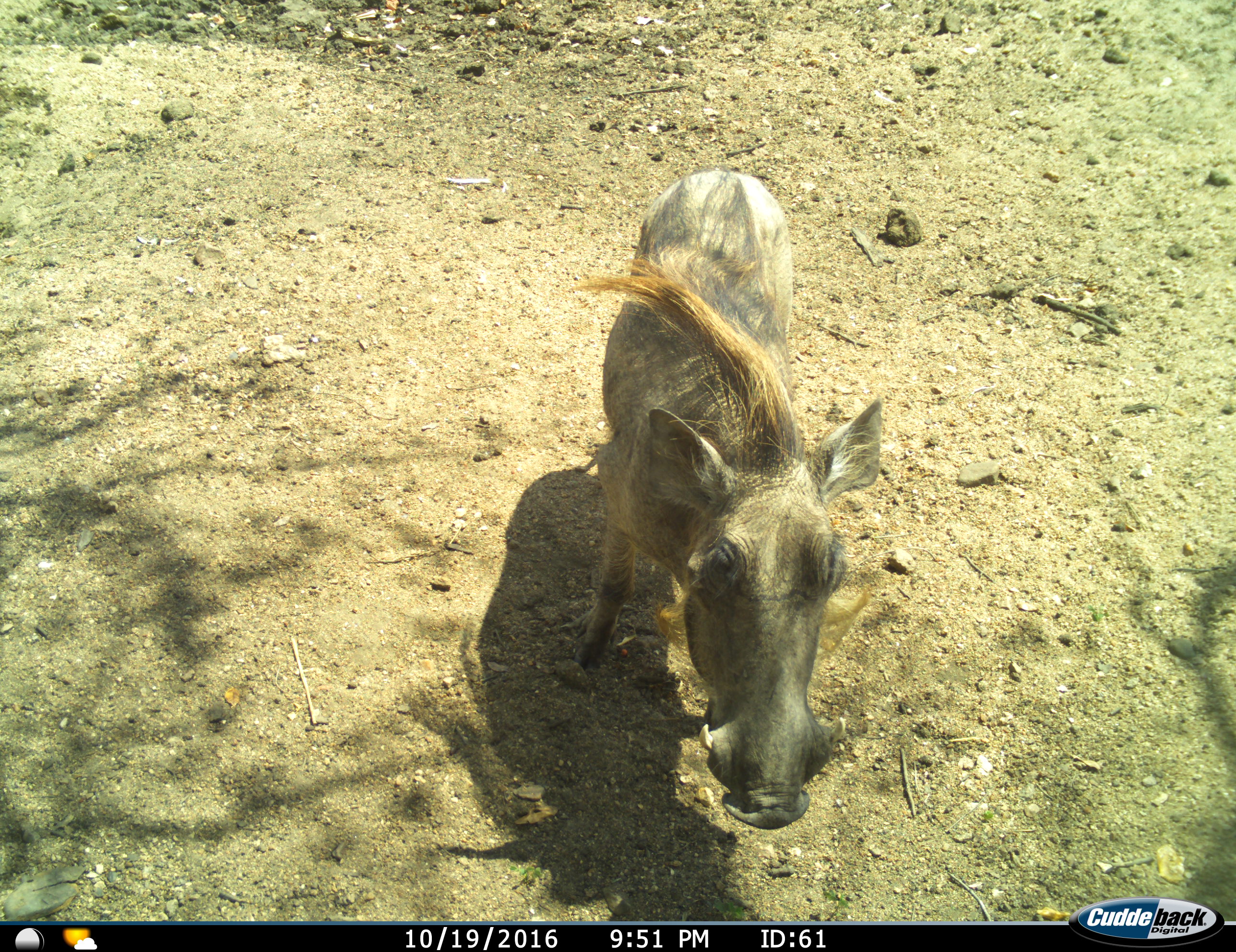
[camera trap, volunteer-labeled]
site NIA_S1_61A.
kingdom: Animalia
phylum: Chordata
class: Mammalia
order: Artiodactyla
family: Suidae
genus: Phacochoerus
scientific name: Phacochoerus africanus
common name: warthog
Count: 1.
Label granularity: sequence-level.